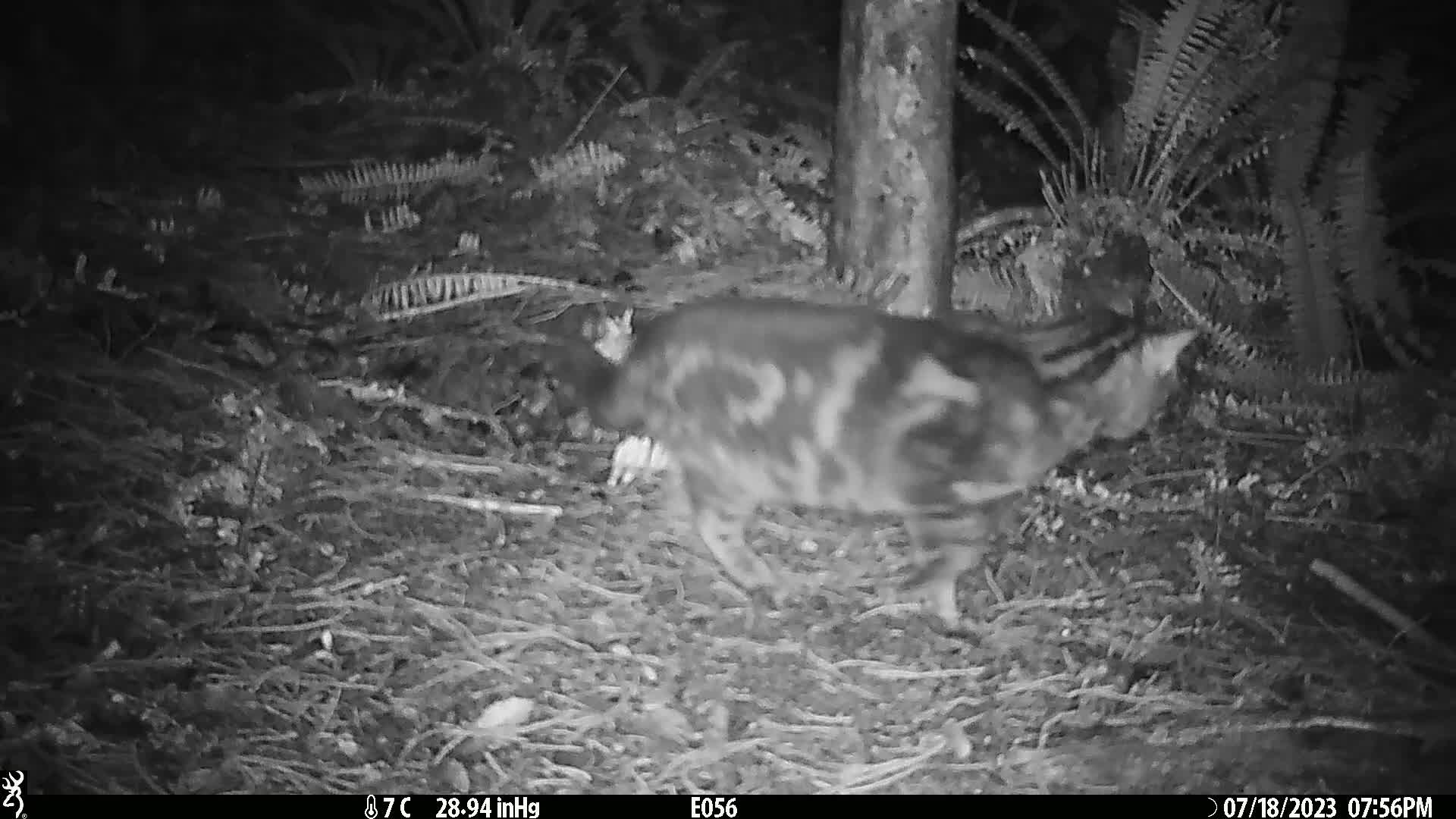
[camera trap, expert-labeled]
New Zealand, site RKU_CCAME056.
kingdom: Animalia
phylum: Chordata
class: Mammalia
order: Carnivora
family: Felidae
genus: Felis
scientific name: Felis catus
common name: domestic cat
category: cat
Cat (domestic cat) (Felis catus).